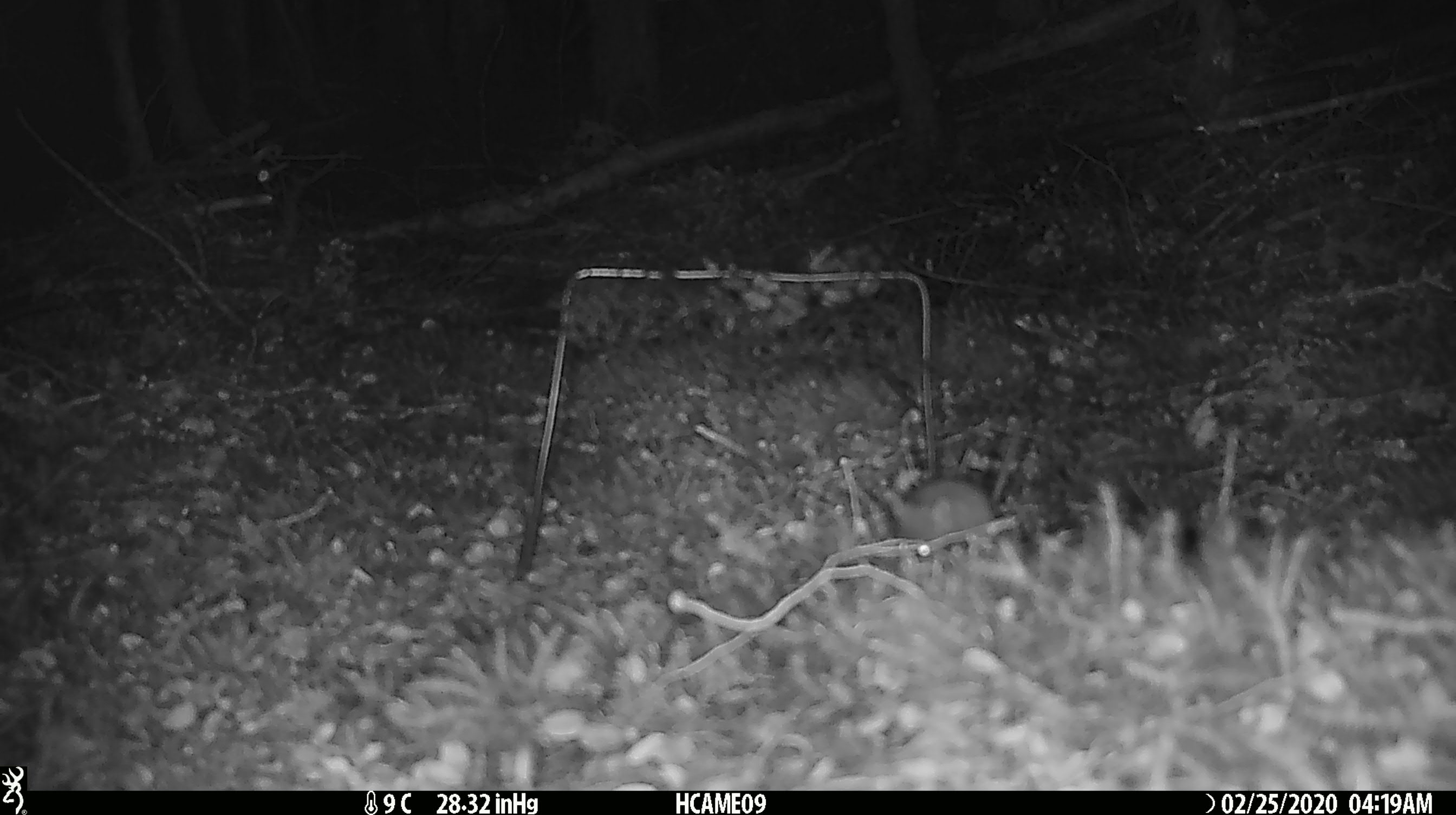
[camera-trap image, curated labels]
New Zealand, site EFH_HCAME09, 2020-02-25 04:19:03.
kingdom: Animalia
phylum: Chordata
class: Mammalia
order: Rodentia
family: Muridae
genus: Mus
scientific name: Mus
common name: mouse